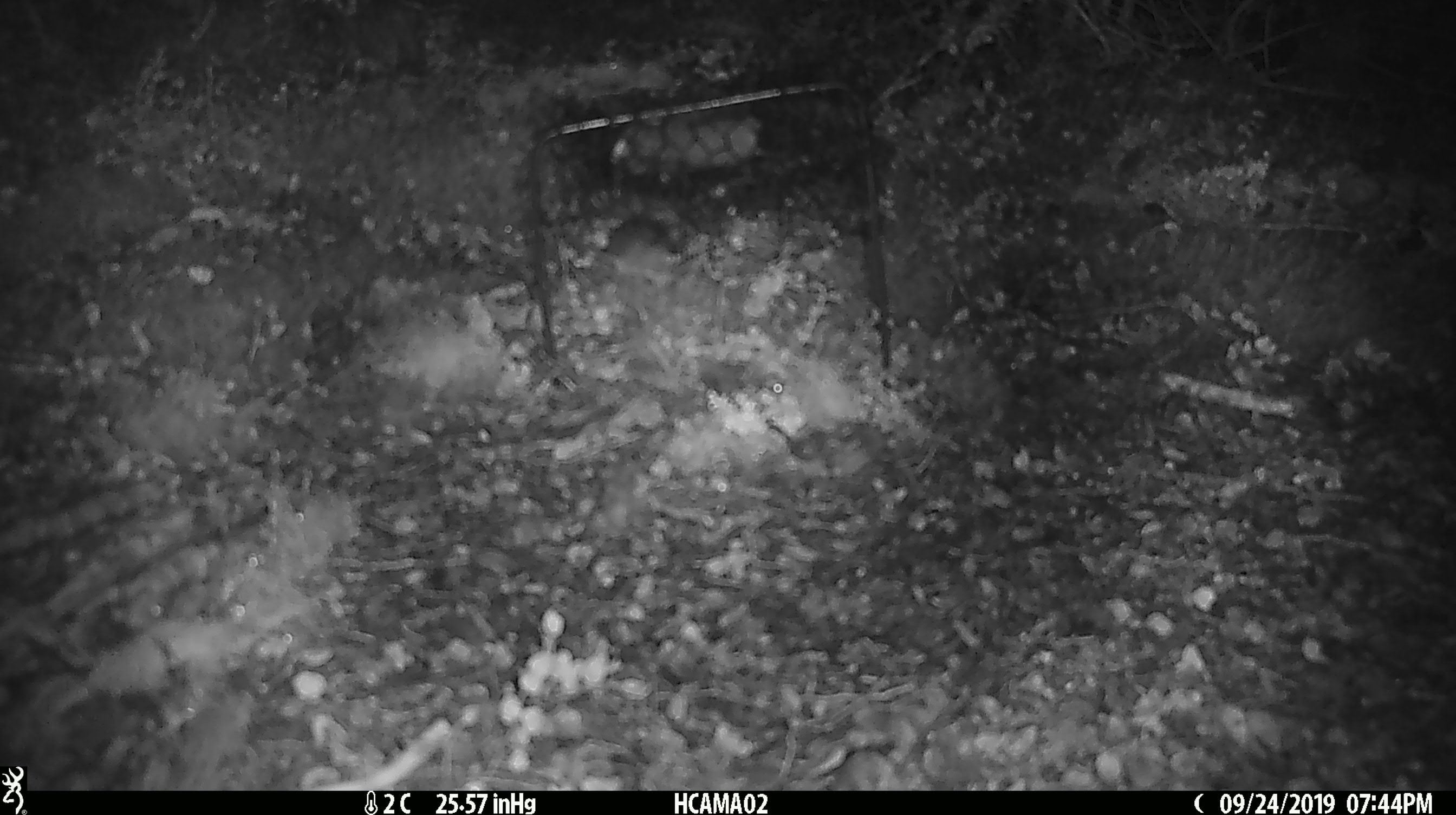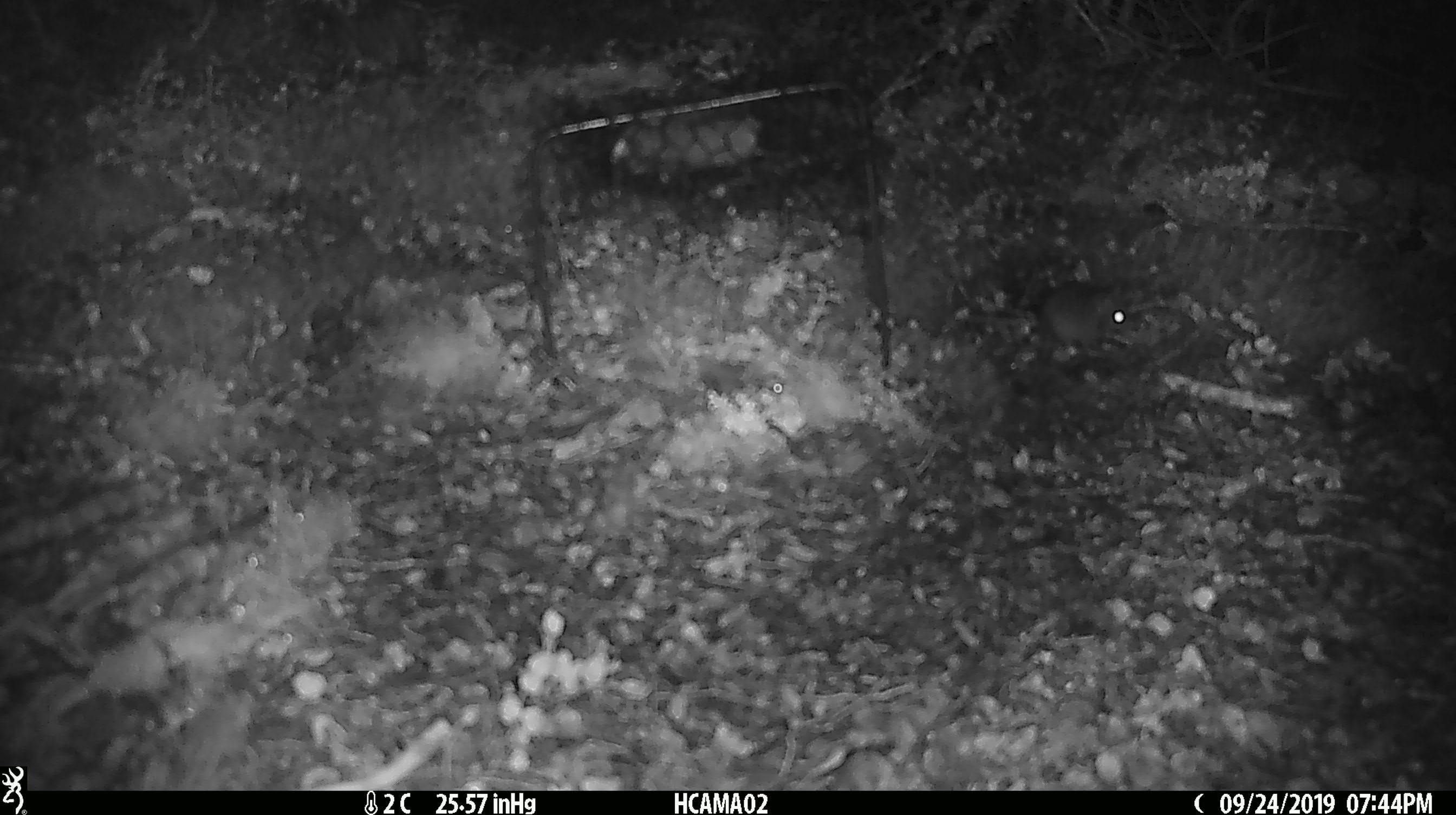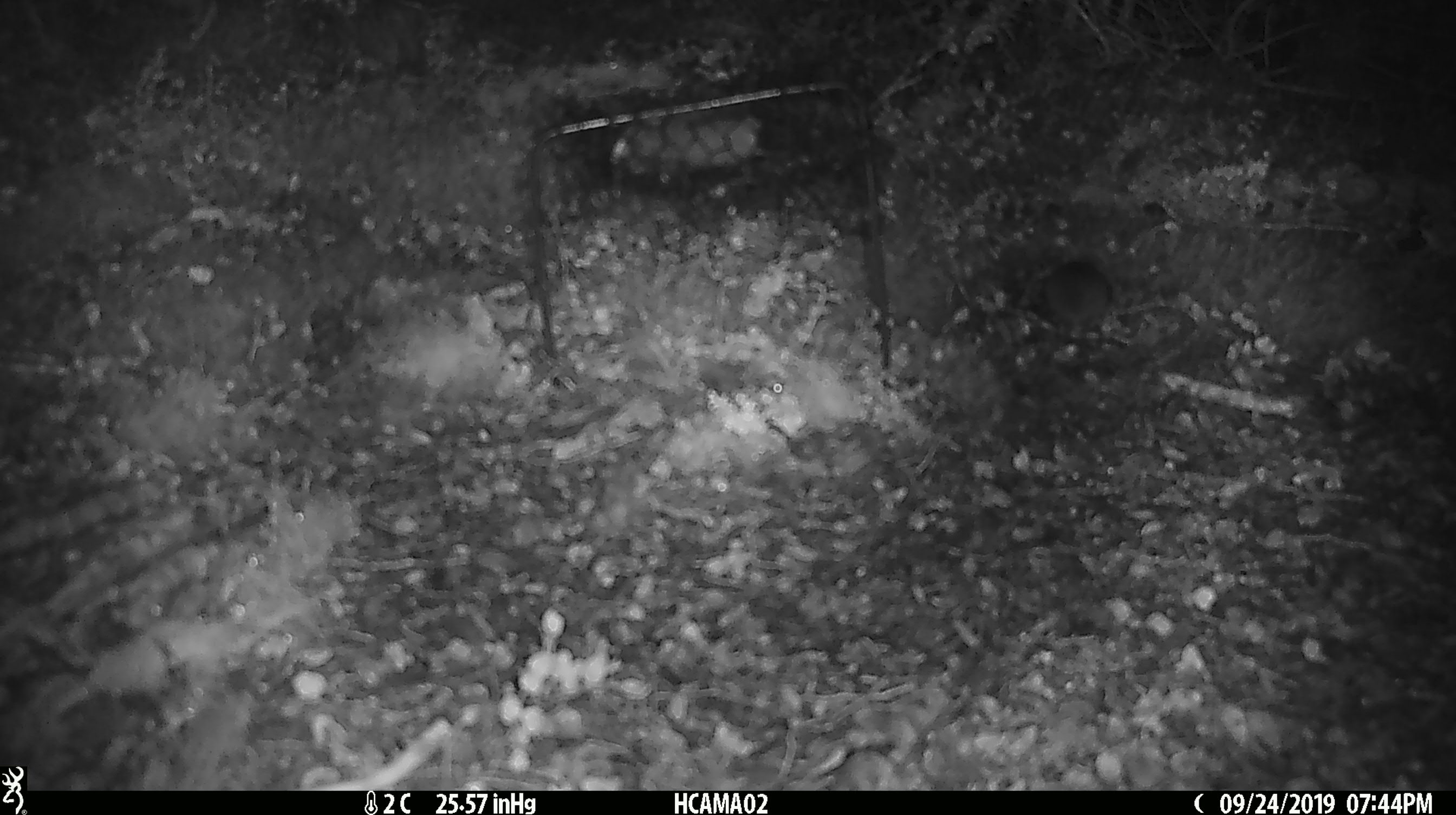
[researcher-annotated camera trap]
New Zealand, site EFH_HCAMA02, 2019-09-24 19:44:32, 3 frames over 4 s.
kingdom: Animalia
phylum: Chordata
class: Mammalia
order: Rodentia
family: Muridae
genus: Mus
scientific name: Mus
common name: mouse